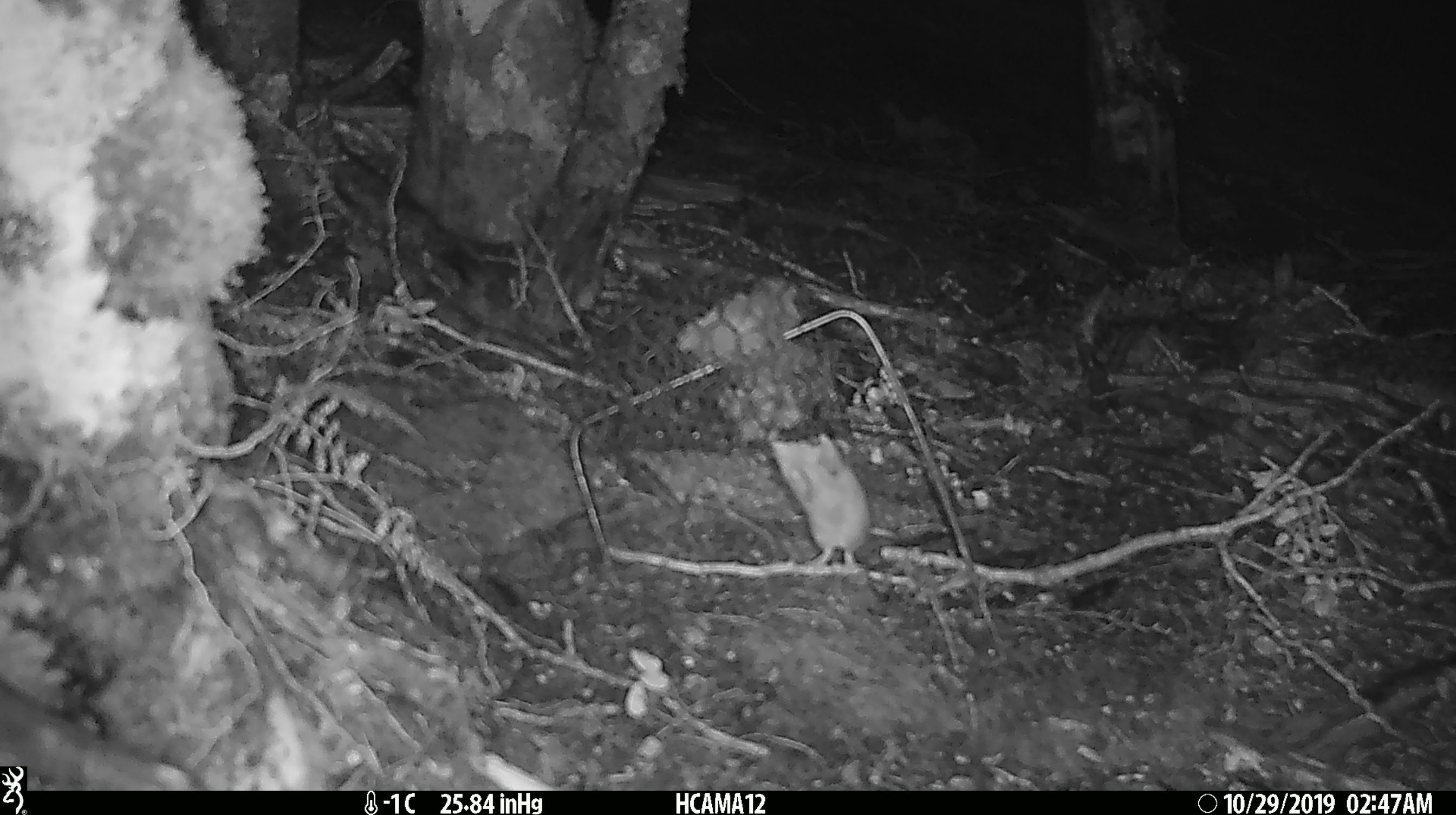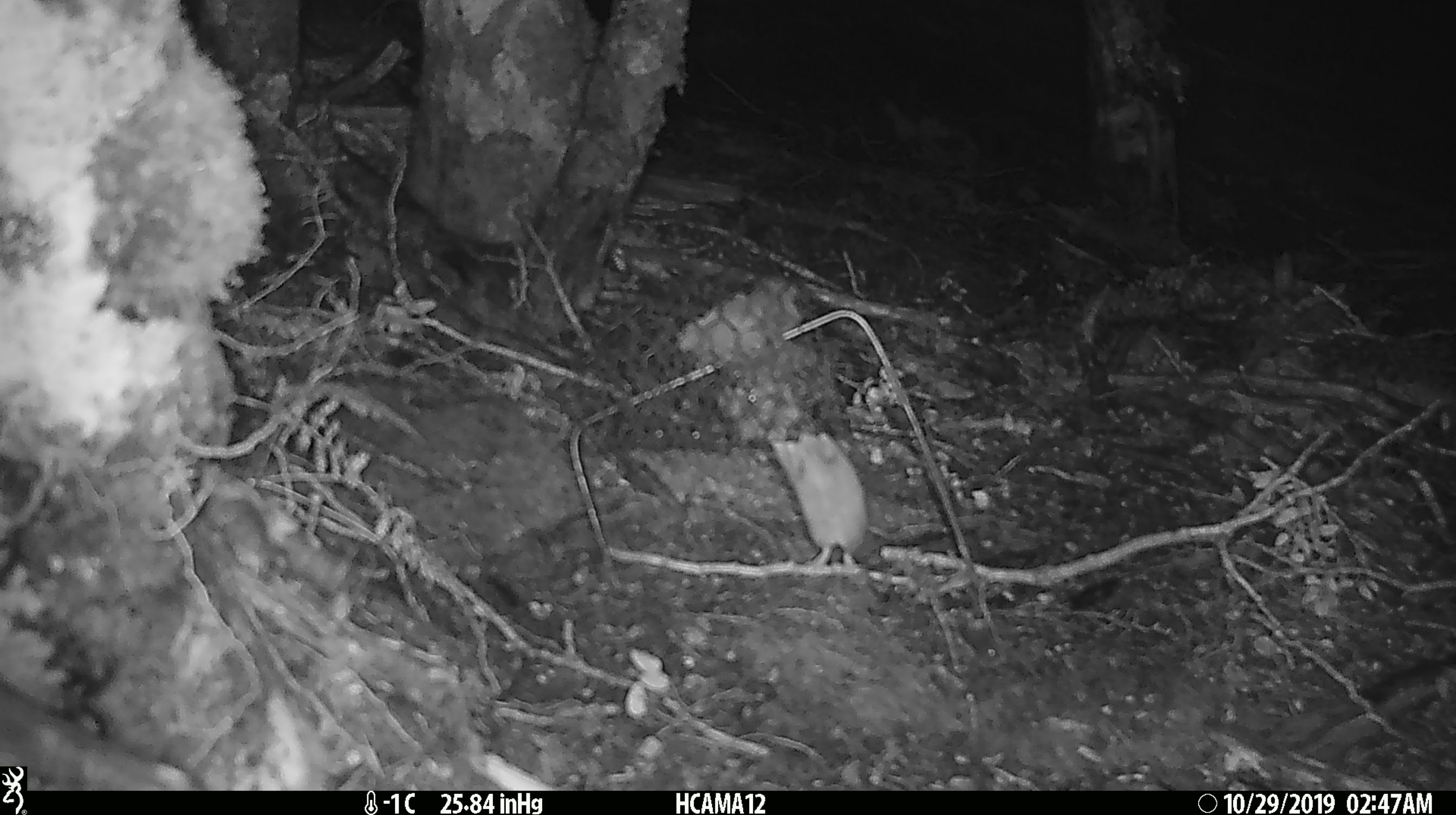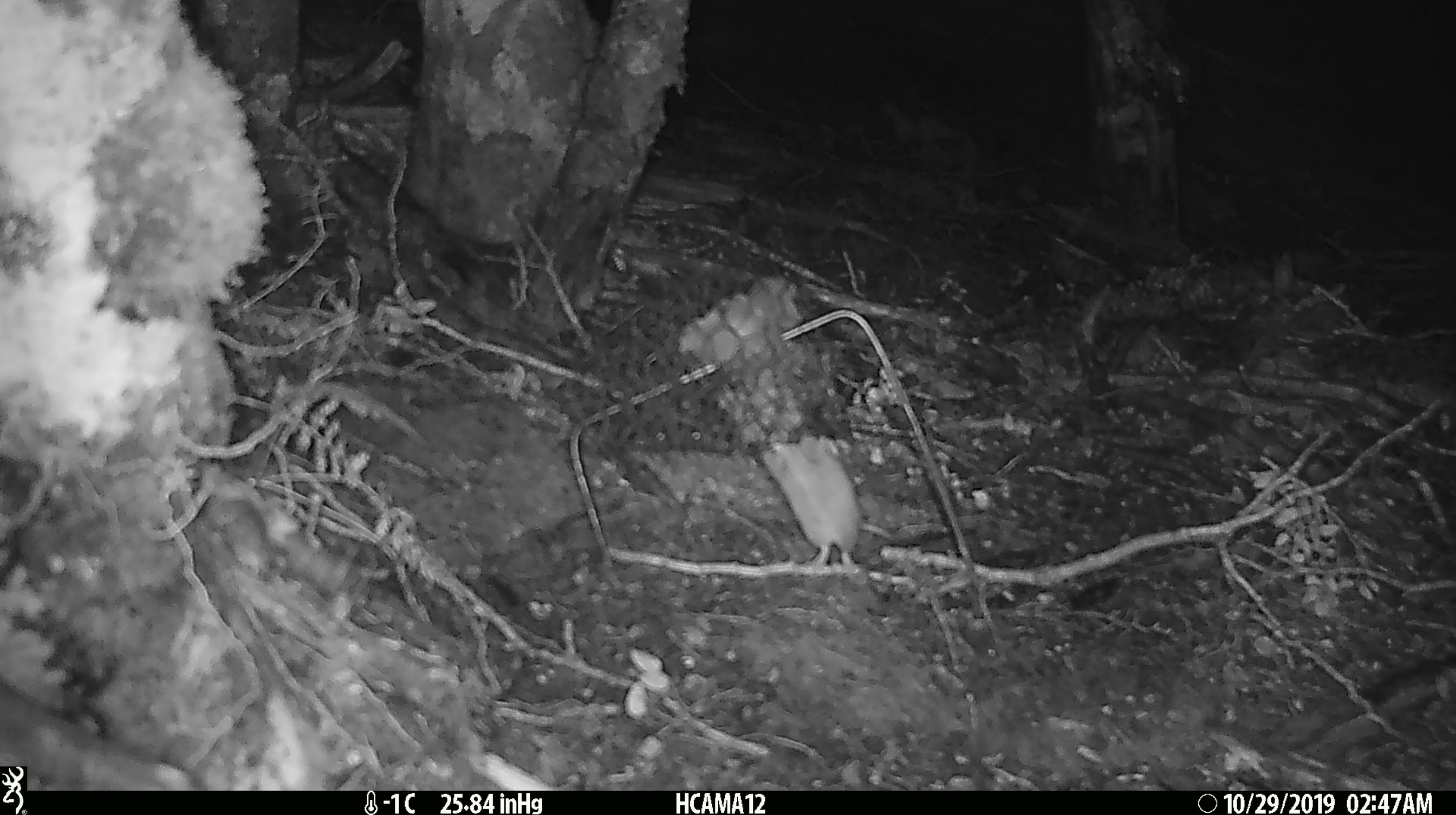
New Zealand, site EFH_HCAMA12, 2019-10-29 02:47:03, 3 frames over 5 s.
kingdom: Animalia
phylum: Chordata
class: Mammalia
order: Rodentia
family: Muridae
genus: Mus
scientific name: Mus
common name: mouse